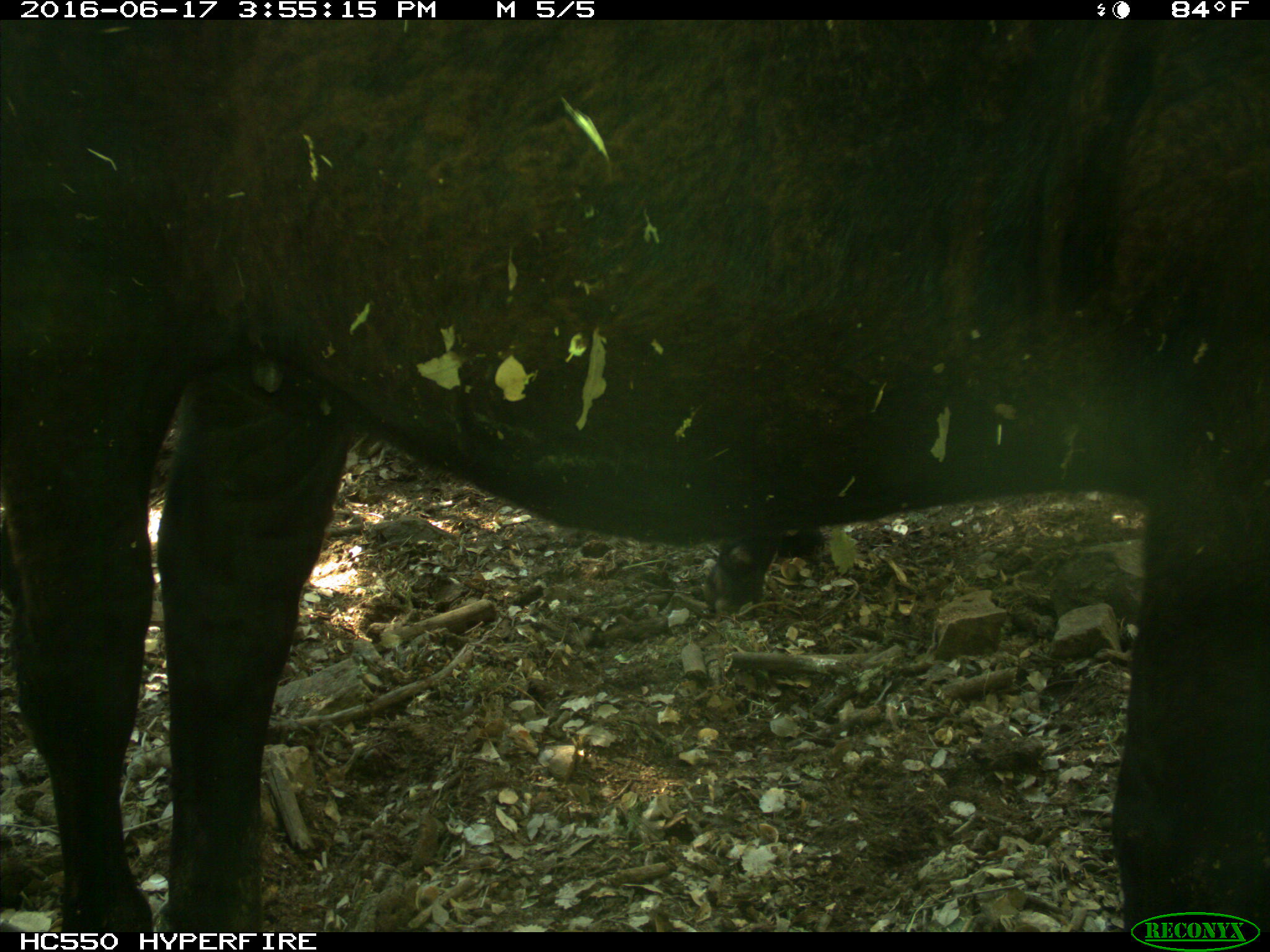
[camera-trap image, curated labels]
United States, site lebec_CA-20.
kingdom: Animalia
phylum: Chordata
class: Mammalia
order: Artiodactyla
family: Bovidae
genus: Bos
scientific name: Bos taurus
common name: domestic cow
Bos taurus (domestic cow).